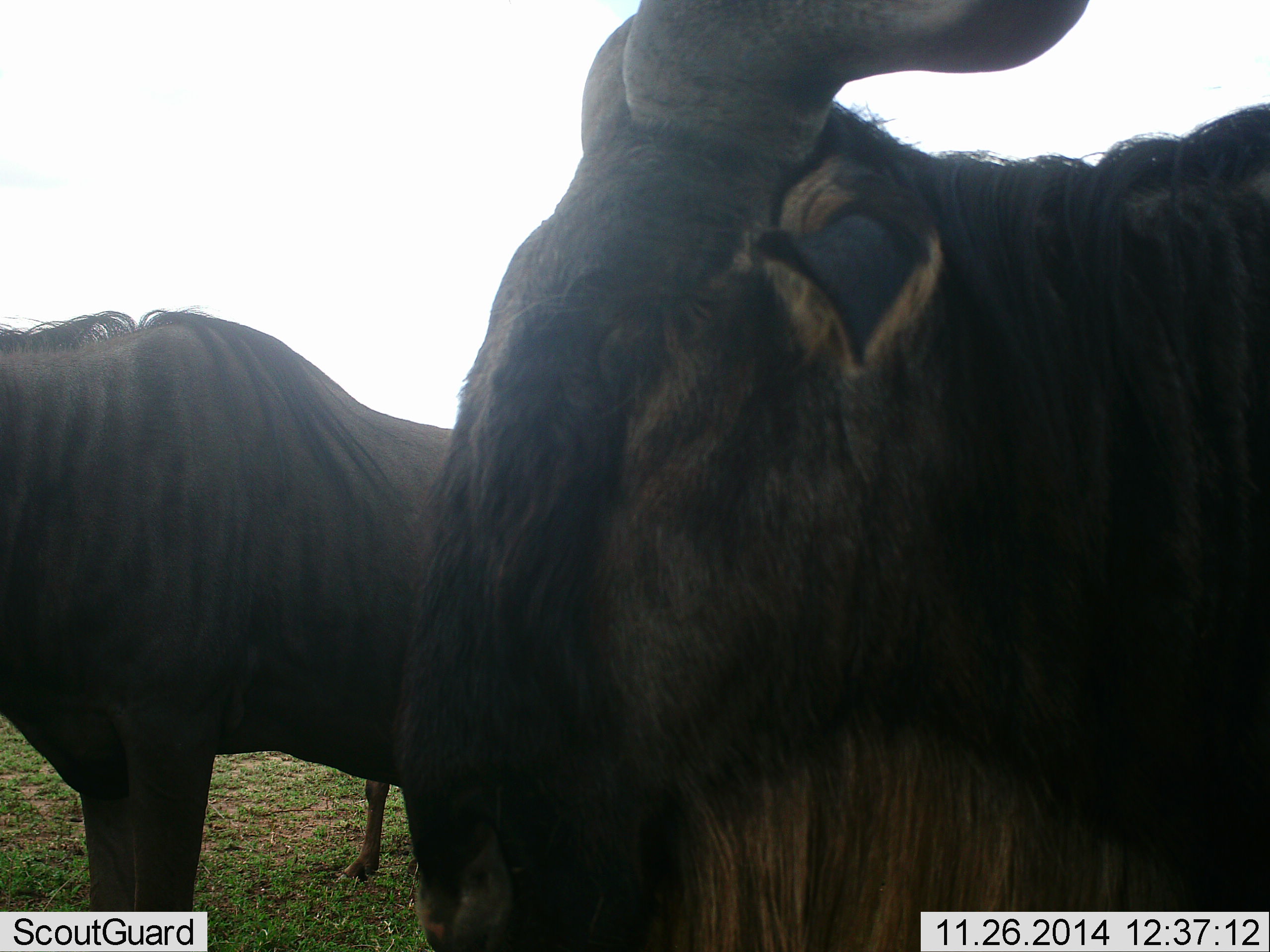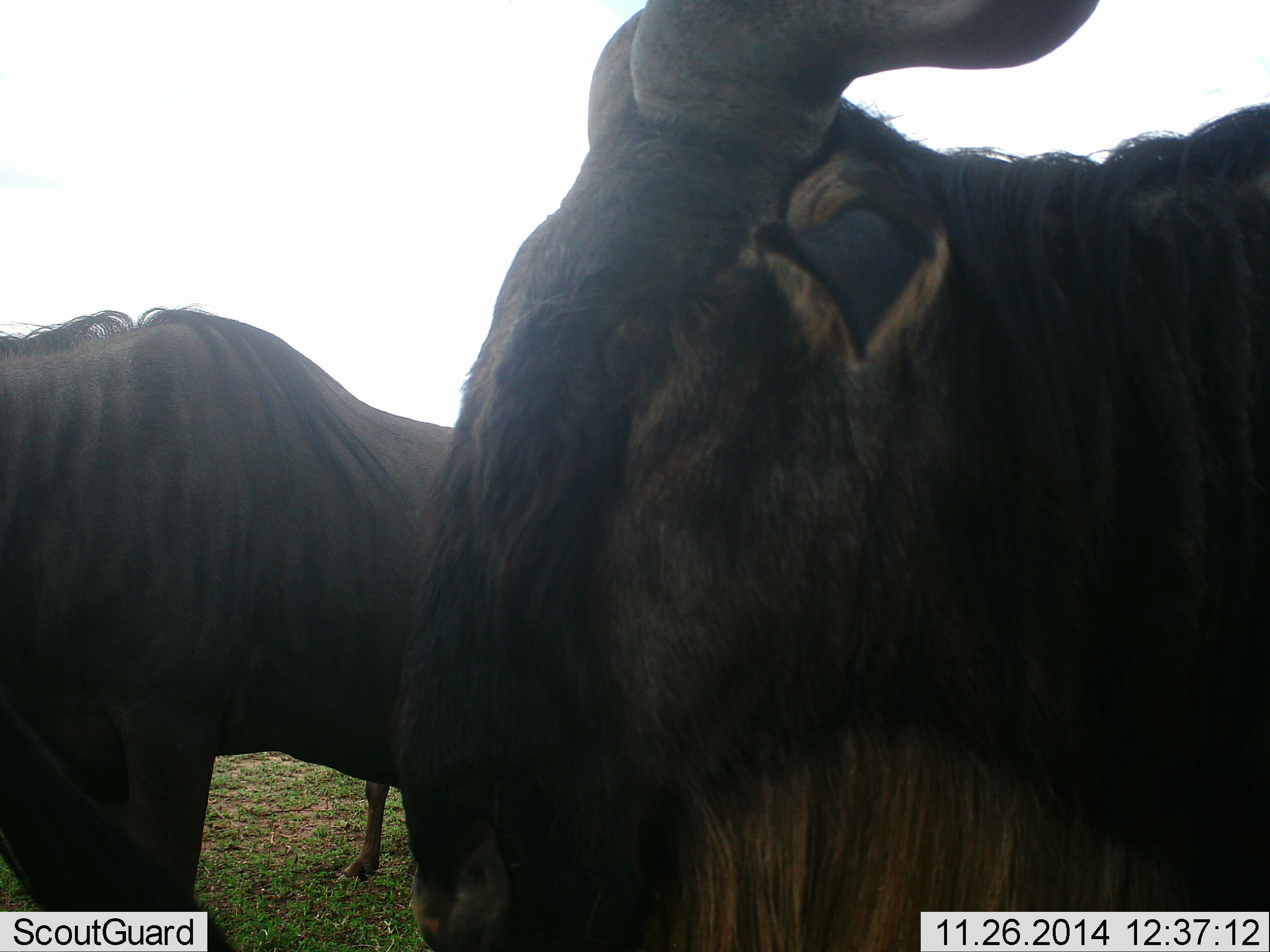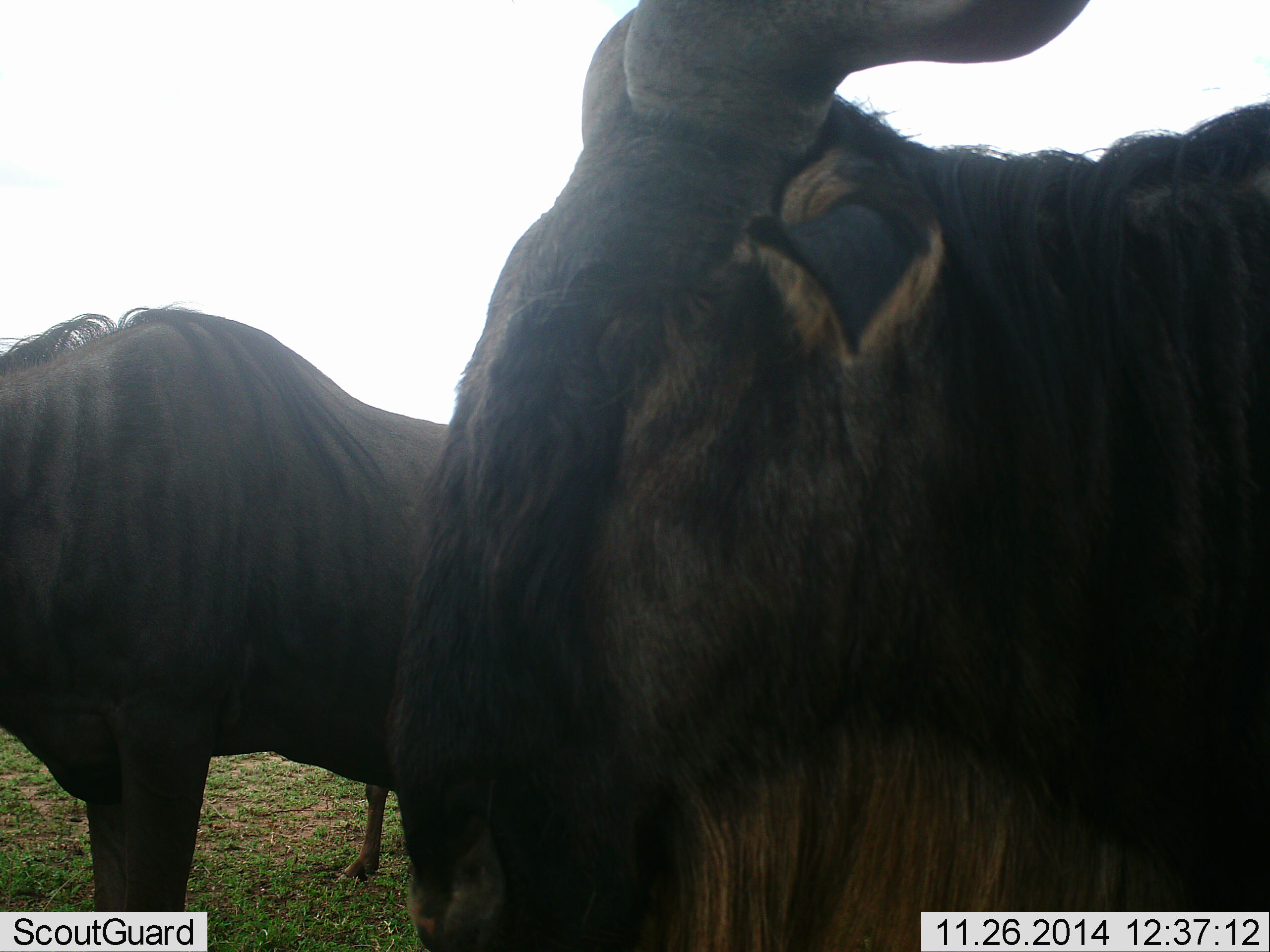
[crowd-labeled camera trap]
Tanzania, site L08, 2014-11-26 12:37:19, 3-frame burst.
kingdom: Animalia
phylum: Chordata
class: Mammalia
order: Artiodactyla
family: Bovidae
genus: Connochaetes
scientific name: Connochaetes taurinus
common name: blue wildebeest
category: wildebeest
Wildebeest (blue wildebeest) (Connochaetes taurinus), count 2. Behavior (volunteer vote fractions): standing 100%, resting 10%, moving 0%, interacting 0%. Young present (vote fraction): 10%. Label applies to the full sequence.